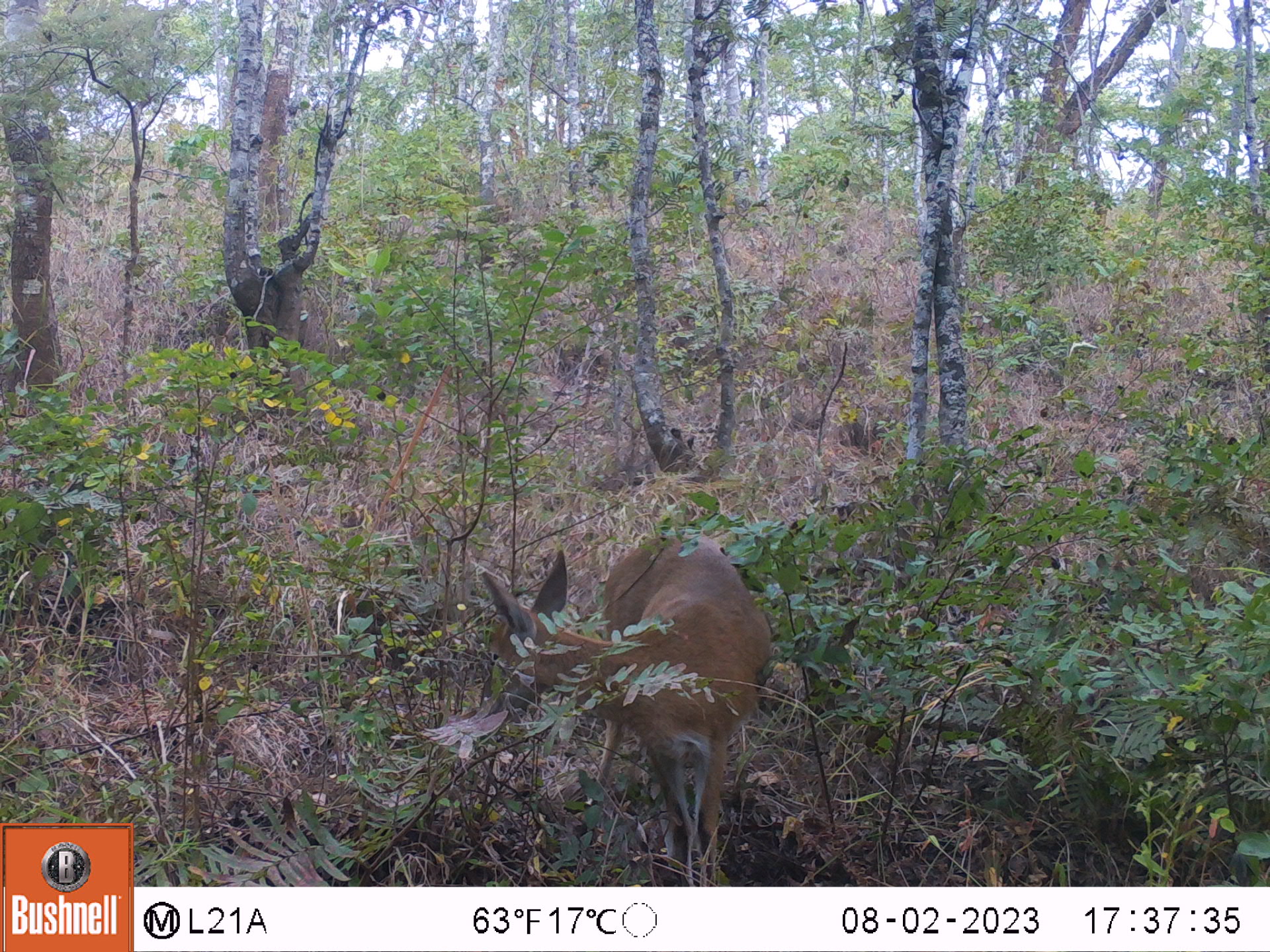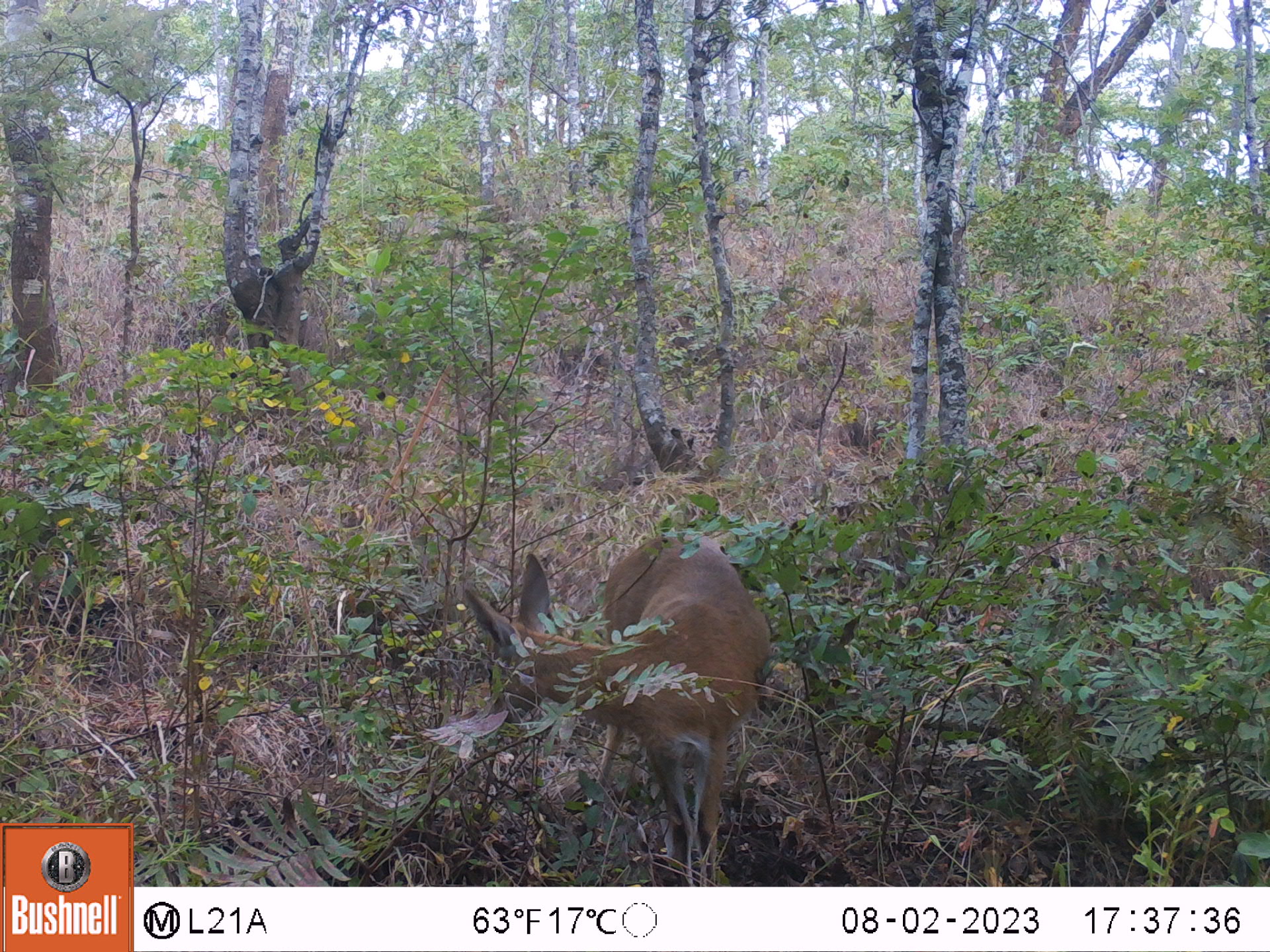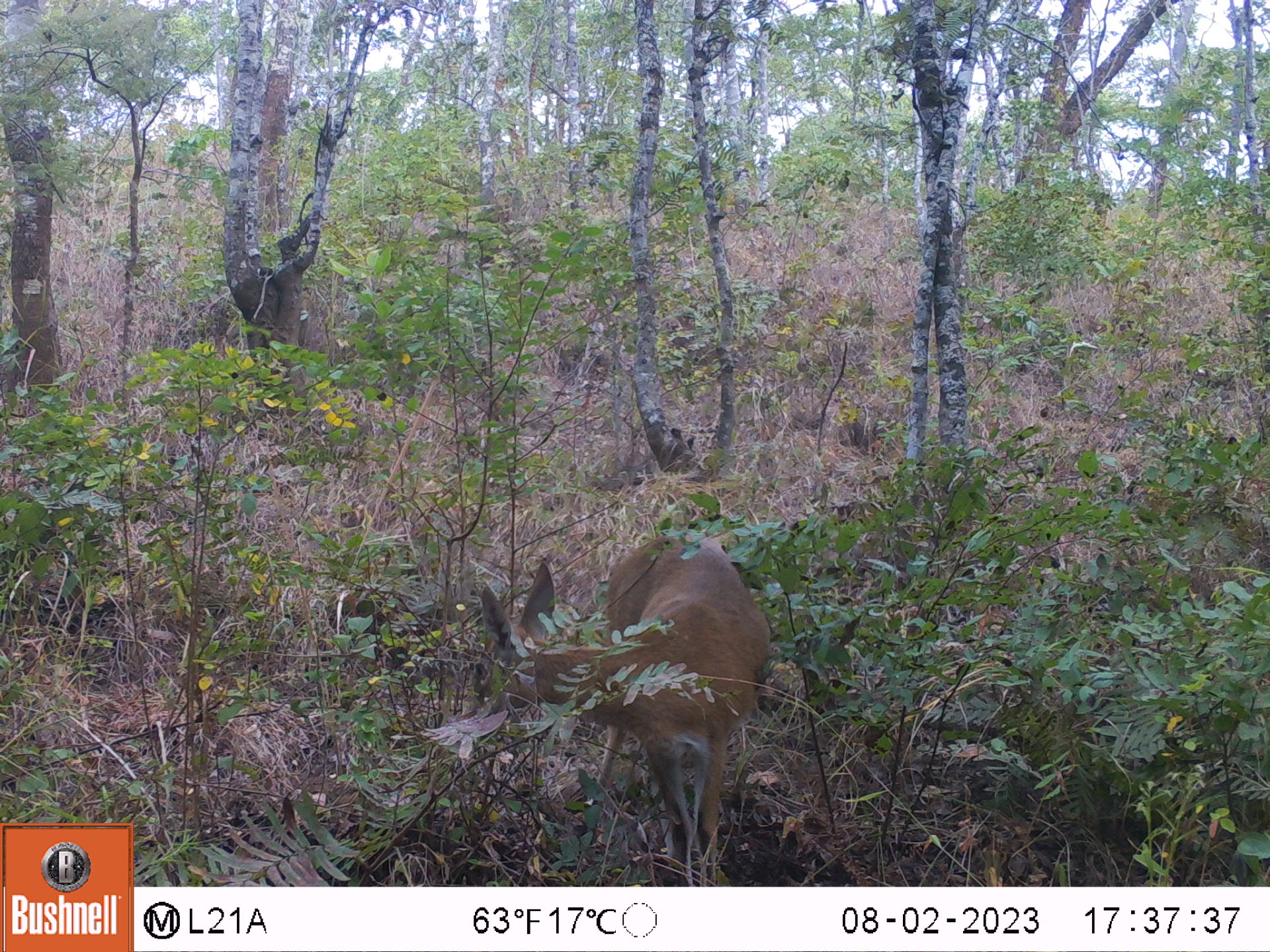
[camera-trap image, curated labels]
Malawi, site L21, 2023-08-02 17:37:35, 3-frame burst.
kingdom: Animalia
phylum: Chordata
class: Mammalia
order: Artiodactyla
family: Bovidae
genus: Sylvicapra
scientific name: Sylvicapra grimmia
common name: common duiker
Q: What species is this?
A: Common duiker (Sylvicapra grimmia).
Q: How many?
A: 1.